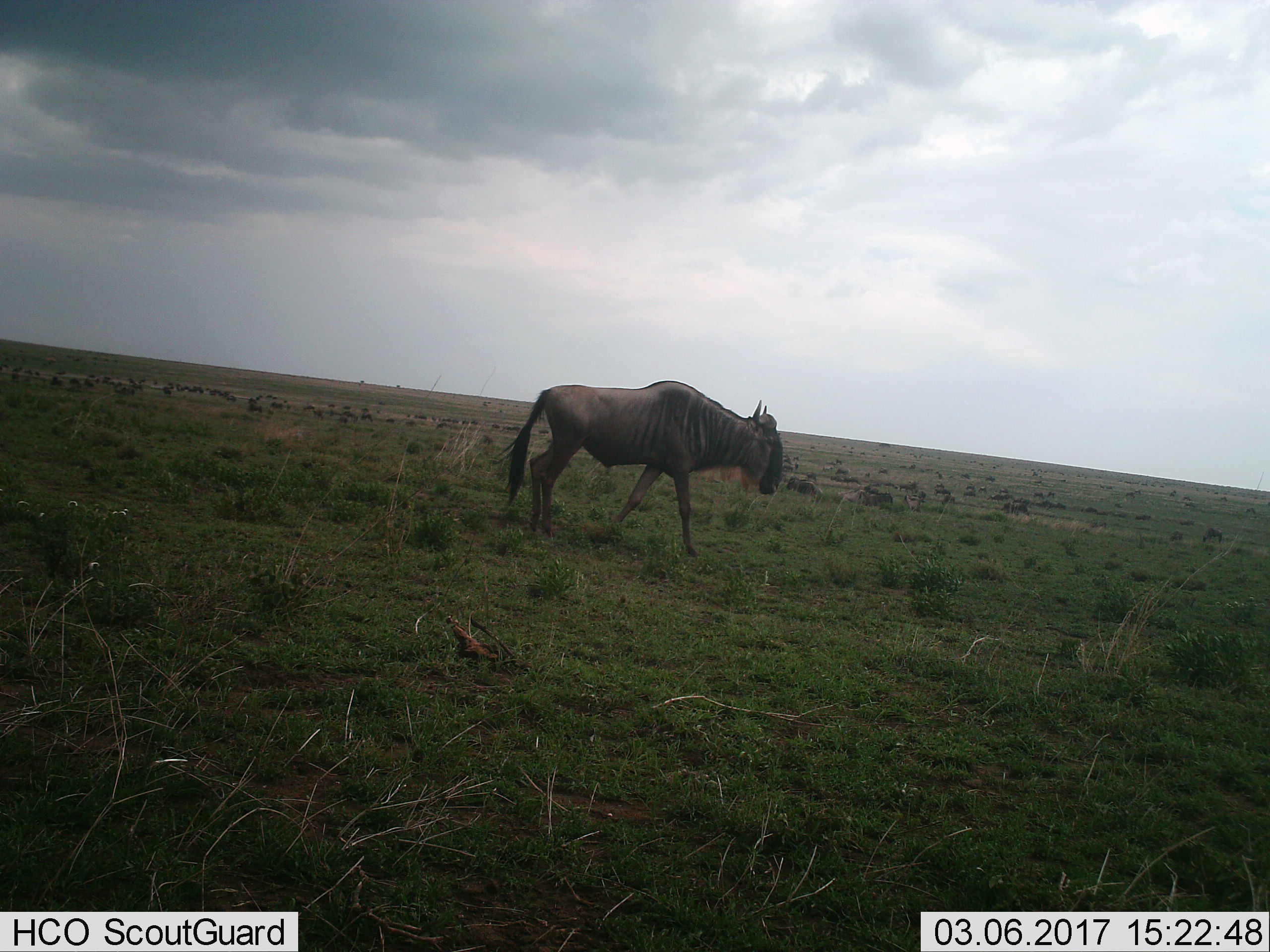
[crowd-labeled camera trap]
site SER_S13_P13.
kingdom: Animalia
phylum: Chordata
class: Mammalia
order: Artiodactyla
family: Bovidae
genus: Connochaetes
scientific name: Connochaetes taurinus taurinus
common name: blue wildebeest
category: wildebeestblue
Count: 1.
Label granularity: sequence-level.